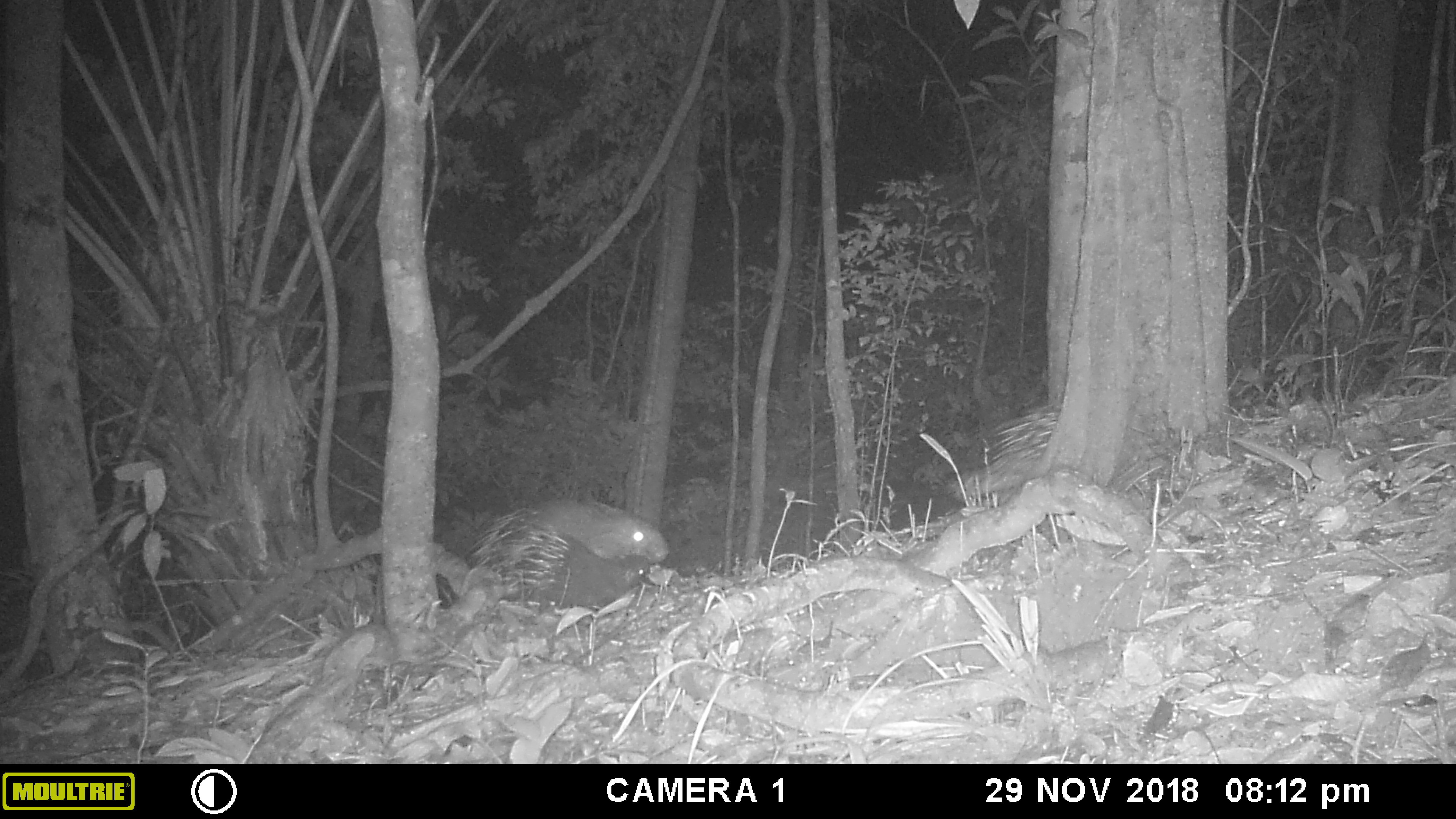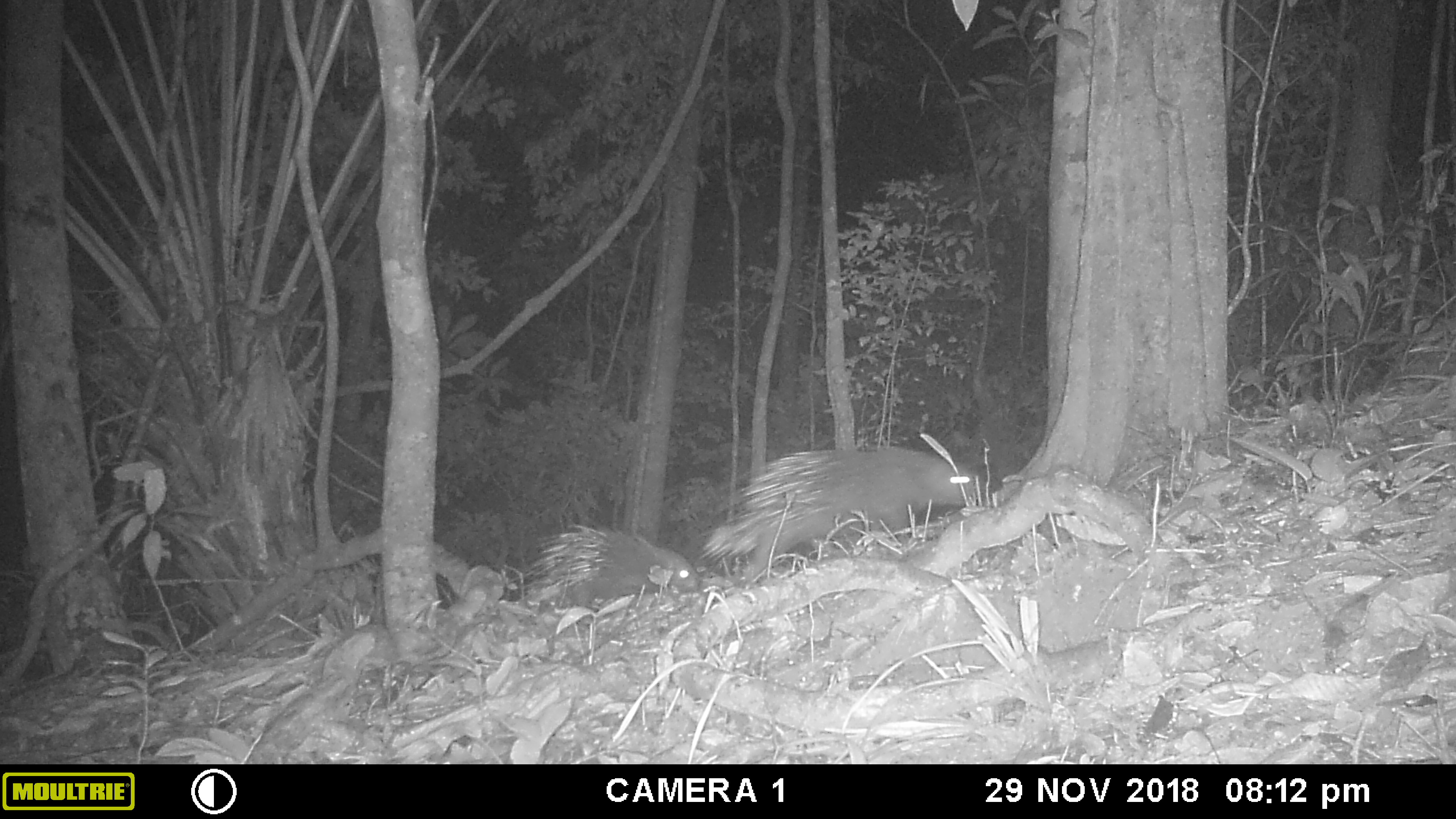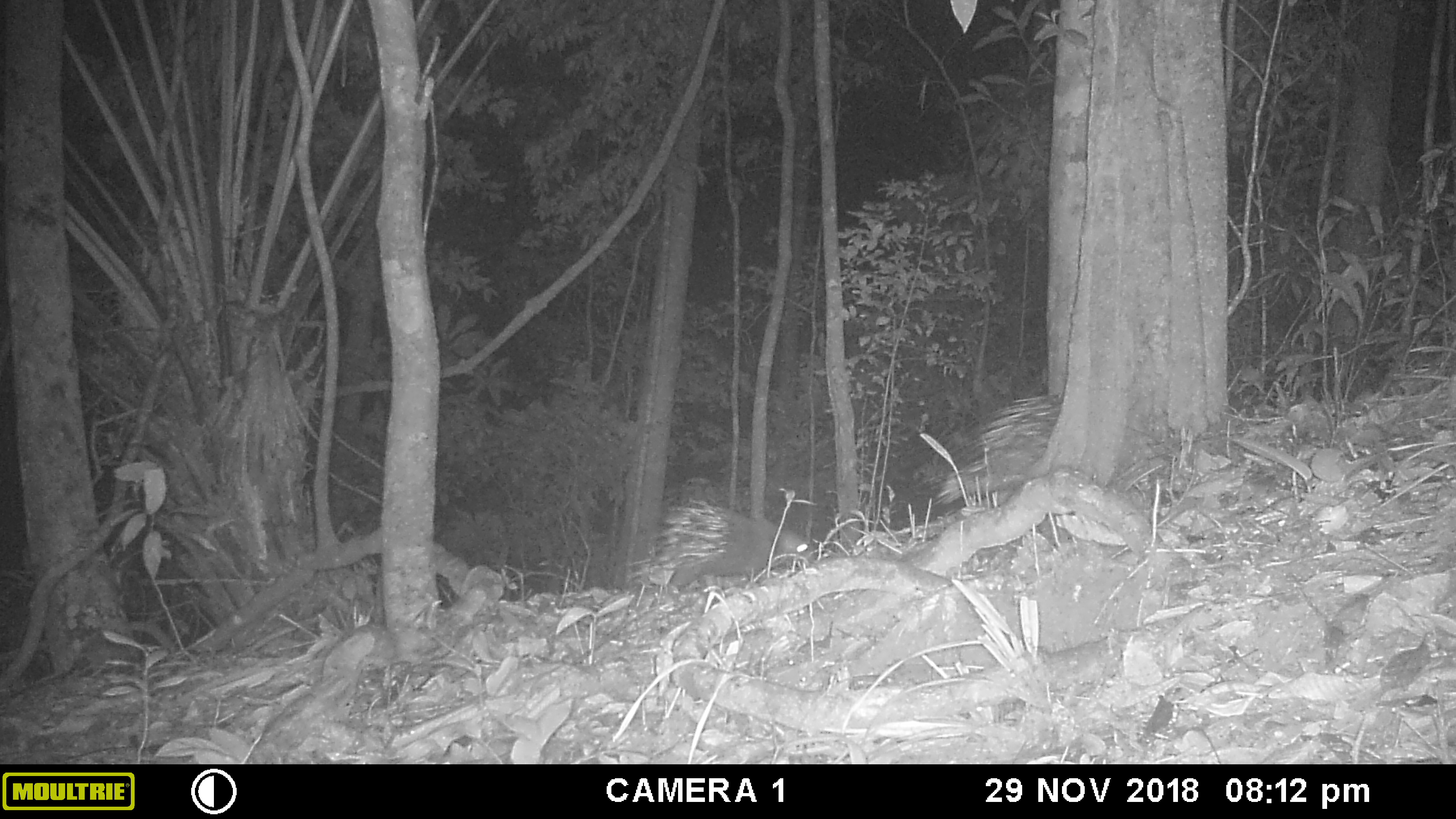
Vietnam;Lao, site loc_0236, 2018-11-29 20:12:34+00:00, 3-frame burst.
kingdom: Animalia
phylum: Chordata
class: Mammalia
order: Rodentia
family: Hystricidae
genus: Hystrix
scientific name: Hystrix brachyura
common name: malayan porcupine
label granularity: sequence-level